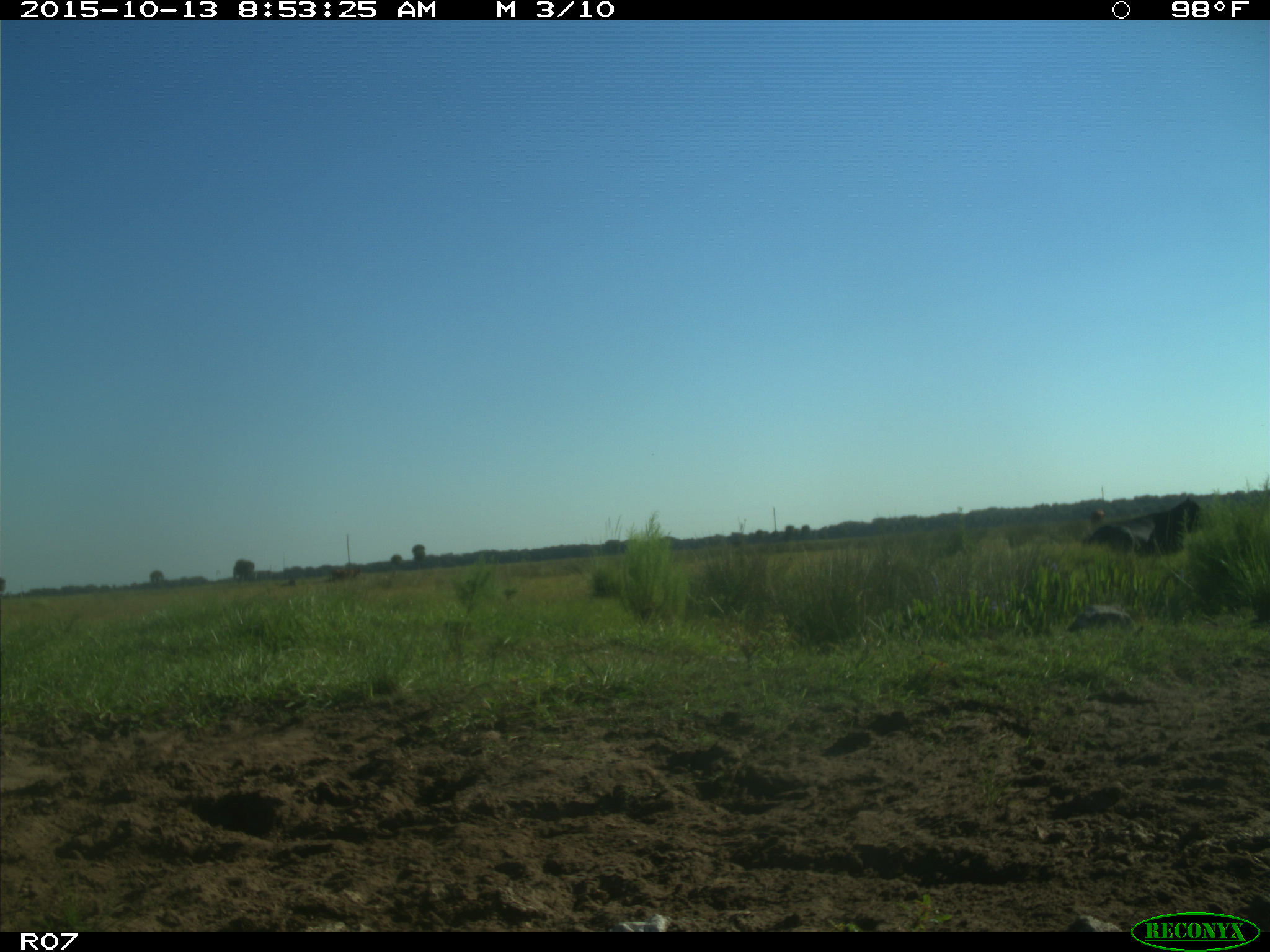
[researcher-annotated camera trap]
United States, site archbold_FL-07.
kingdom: Animalia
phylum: Chordata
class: Mammalia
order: Artiodactyla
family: Bovidae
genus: Bos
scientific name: Bos taurus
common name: domestic cow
Bos taurus (domestic cow).